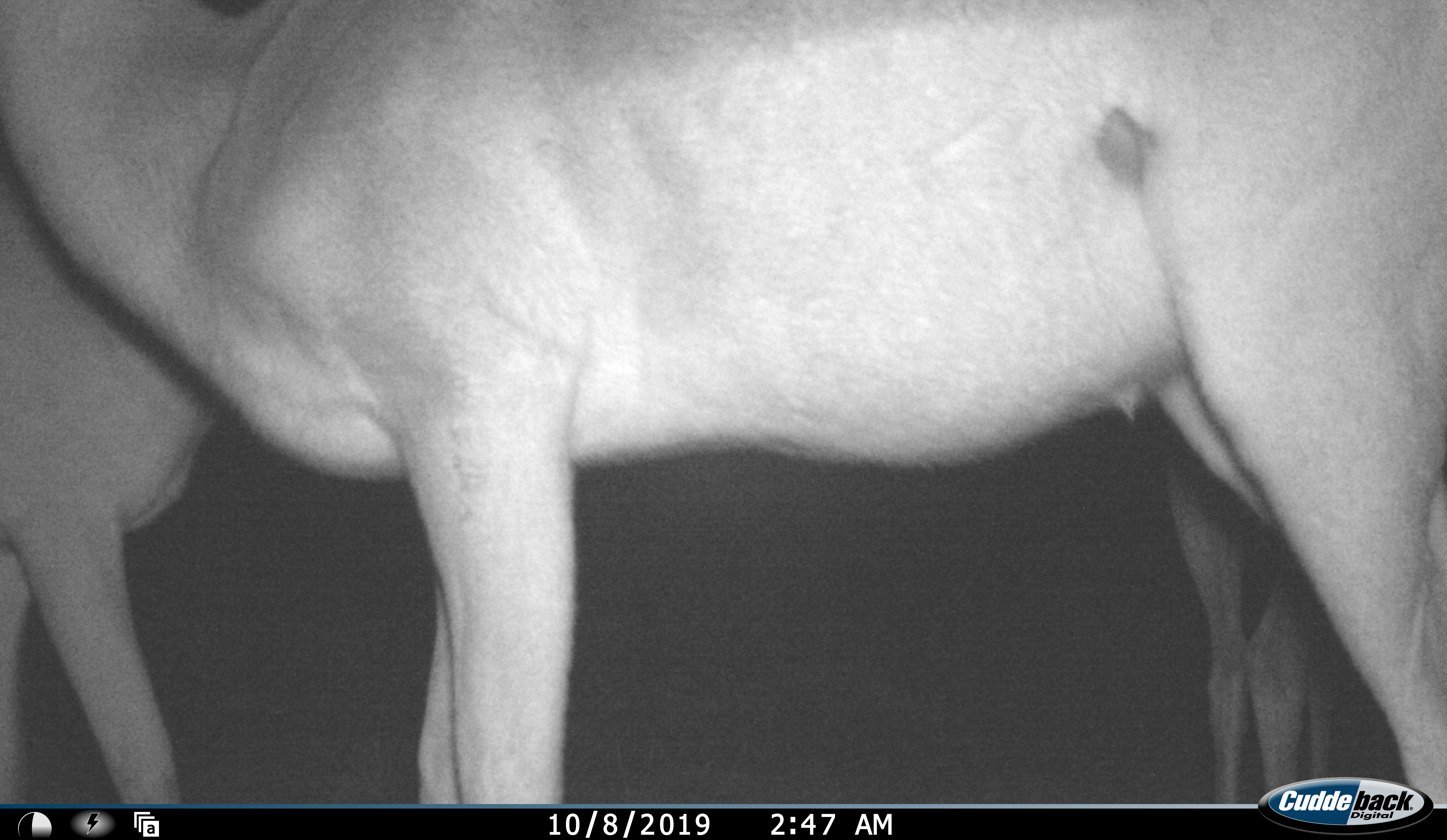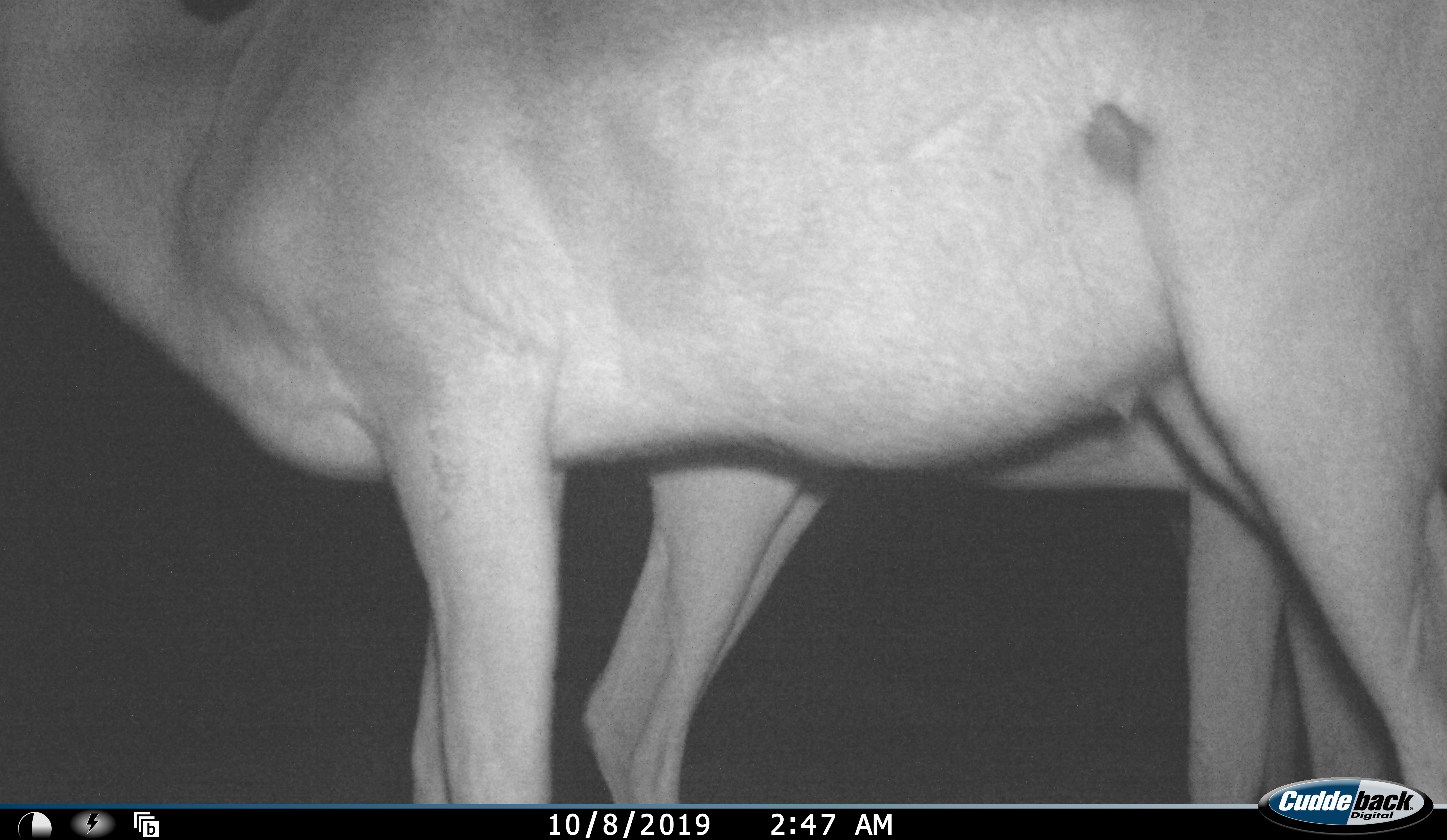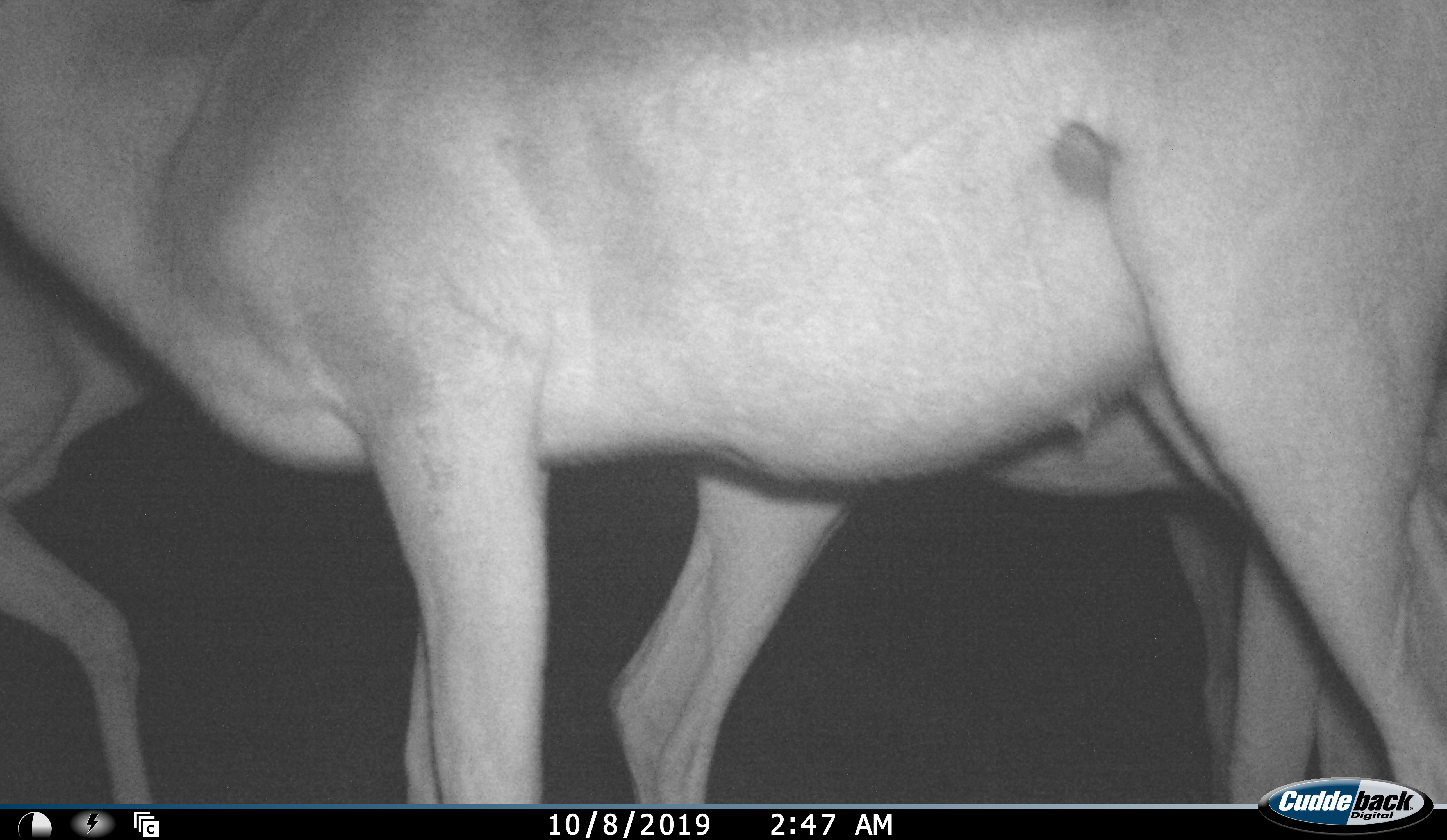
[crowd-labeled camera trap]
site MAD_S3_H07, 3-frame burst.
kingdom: Animalia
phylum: Chordata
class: Mammalia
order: Artiodactyla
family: Bovidae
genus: Aepyceros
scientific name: Aepyceros melampus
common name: impala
Impala (Aepyceros melampus), count 3. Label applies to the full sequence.